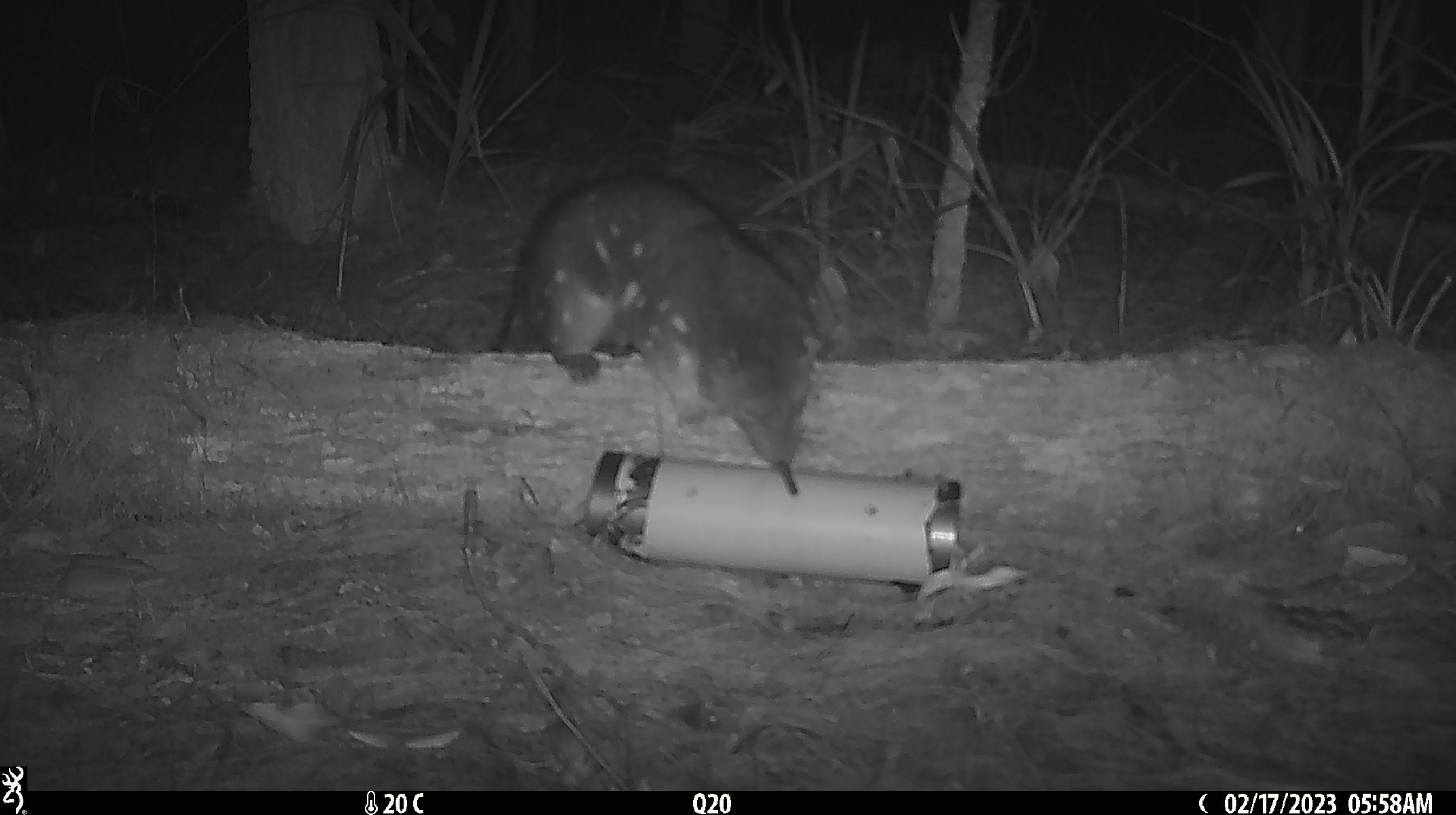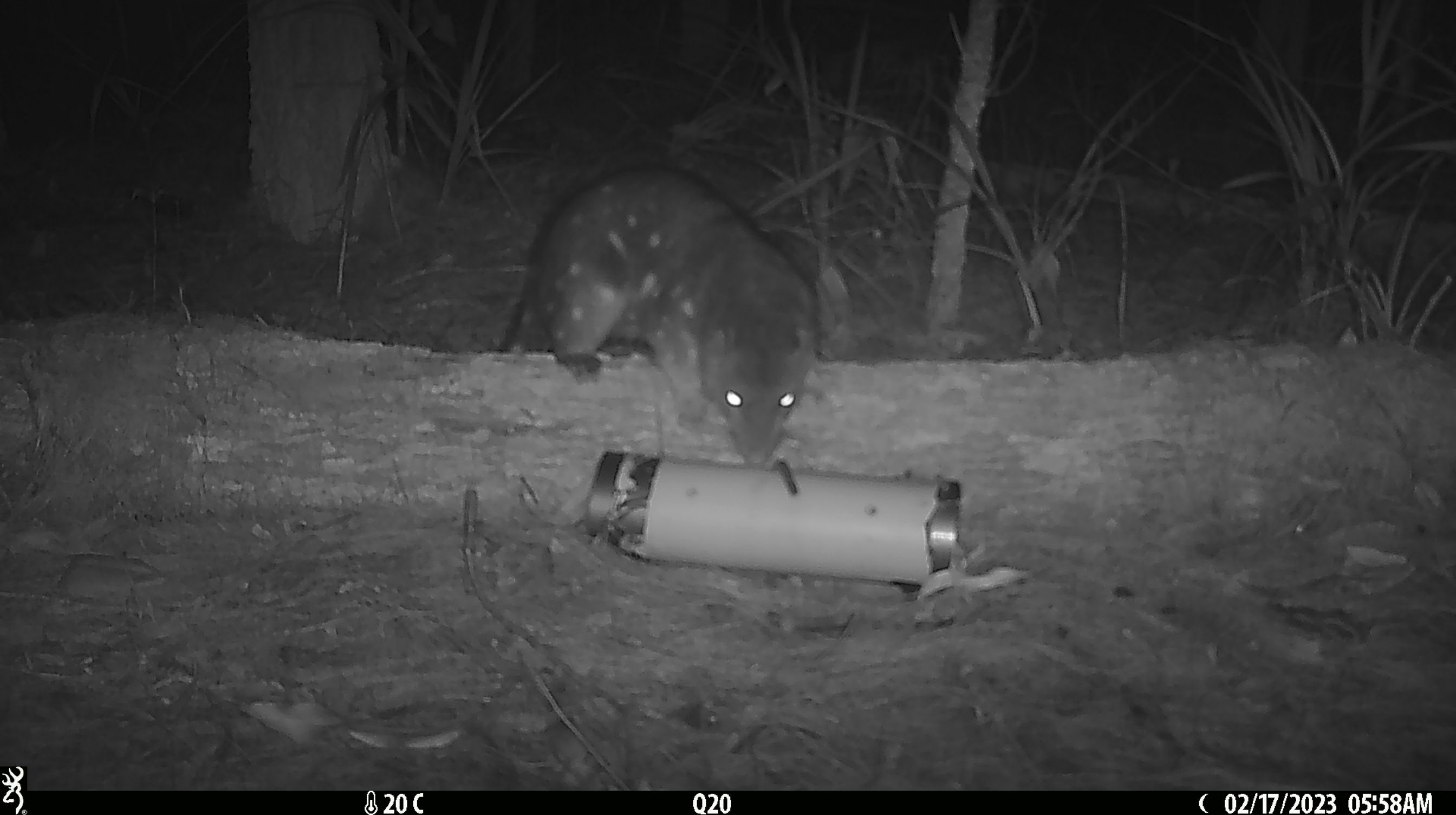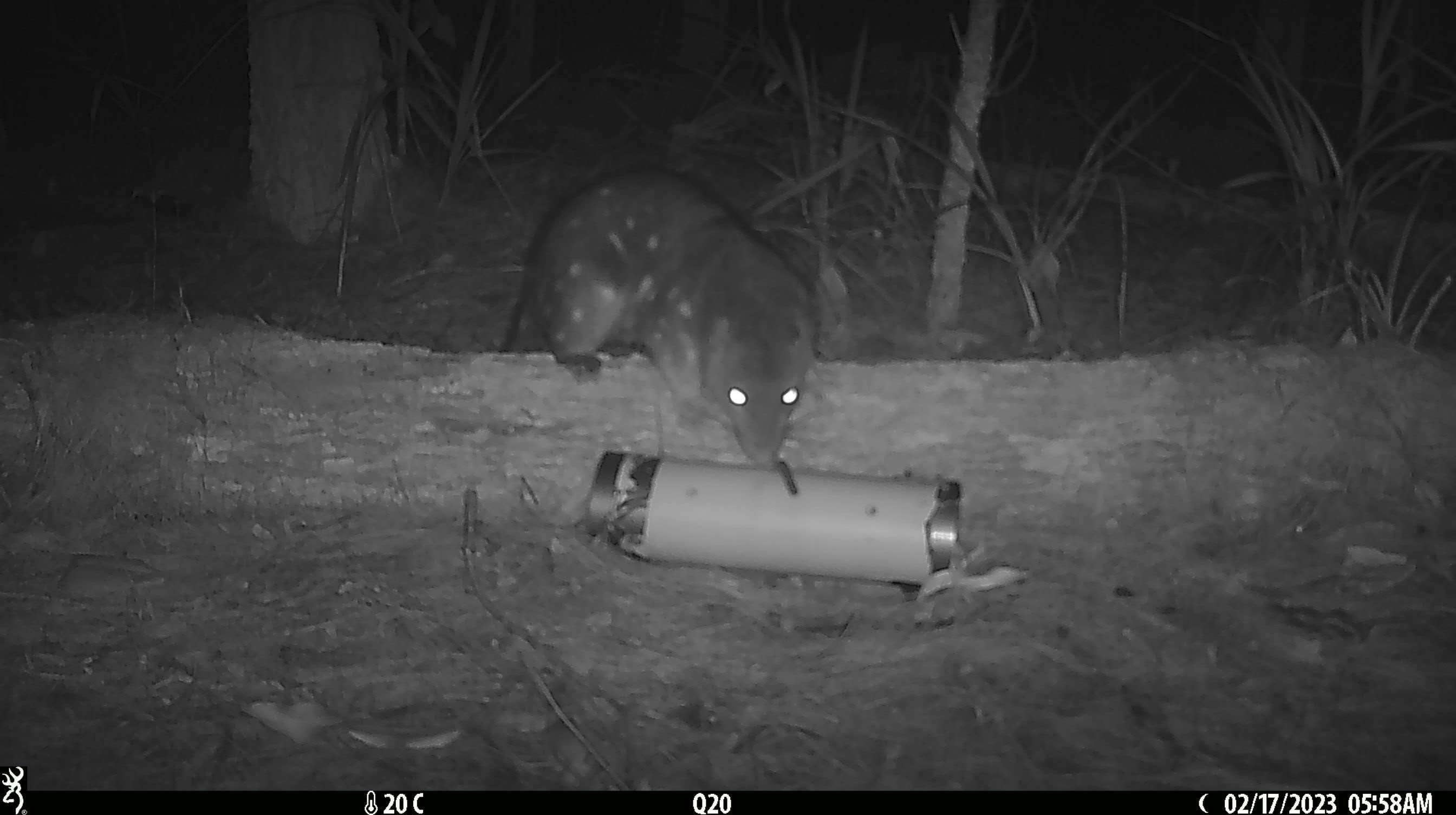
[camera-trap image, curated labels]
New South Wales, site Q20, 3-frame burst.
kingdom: Animalia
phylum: Chordata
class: Mammalia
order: Dasyuromorphia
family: Dasyuridae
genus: Dasyurus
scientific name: Dasyurus maculatus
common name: spotted-tailed quoll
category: quoll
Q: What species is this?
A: Quoll (spotted-tailed quoll) (Dasyurus maculatus).